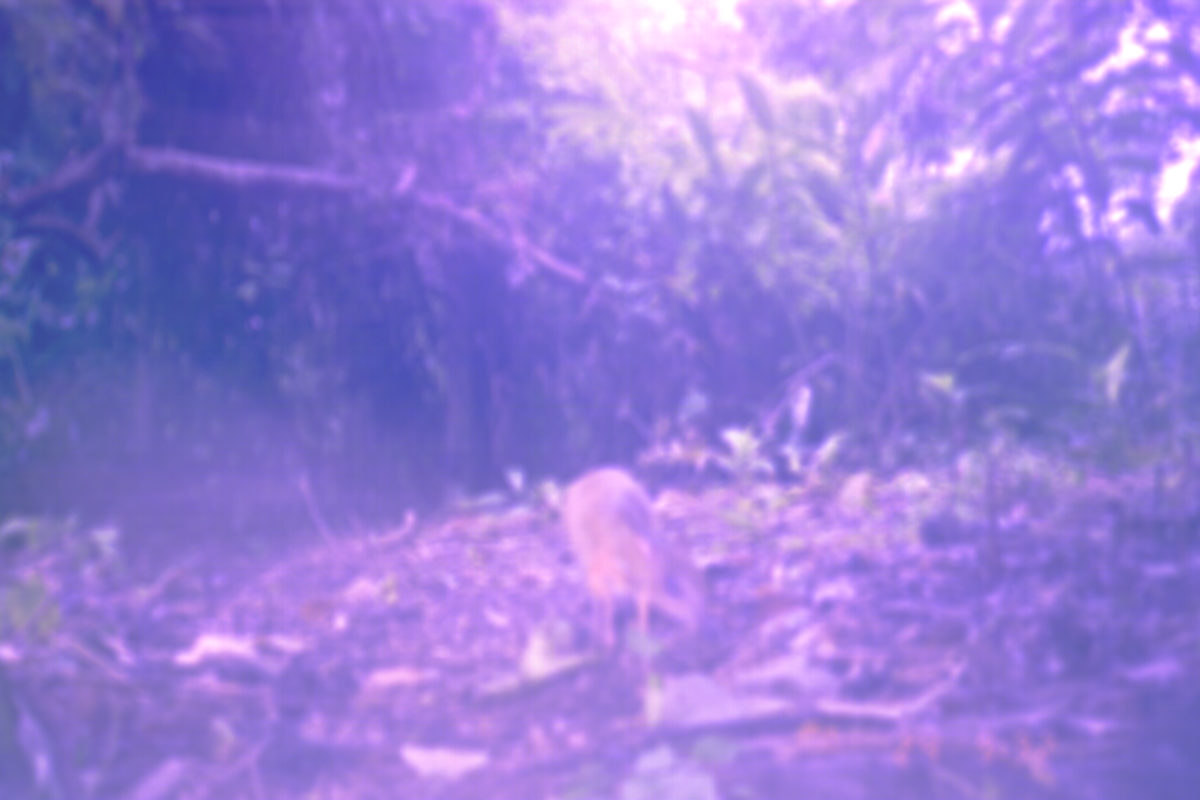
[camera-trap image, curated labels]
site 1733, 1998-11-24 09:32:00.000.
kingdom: Animalia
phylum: Chordata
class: Mammalia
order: Artiodactyla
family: Tragulidae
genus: Tragulus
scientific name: Tragulus javanicus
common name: javan chevrotain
Tragulus javanicus (javan chevrotain), count 1.